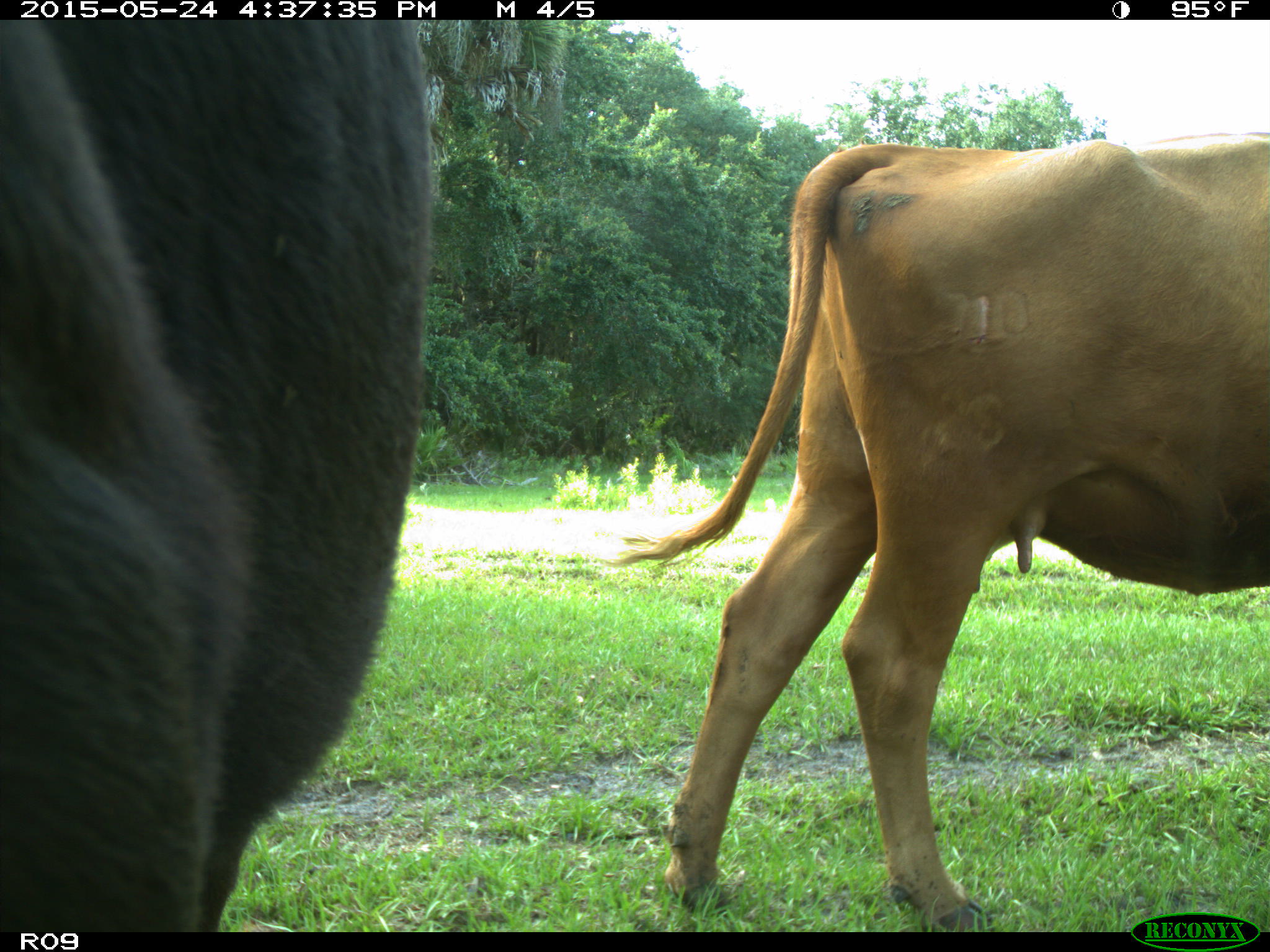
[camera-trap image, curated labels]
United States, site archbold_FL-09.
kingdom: Animalia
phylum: Chordata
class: Mammalia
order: Artiodactyla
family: Bovidae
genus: Bos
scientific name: Bos taurus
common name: domestic cow